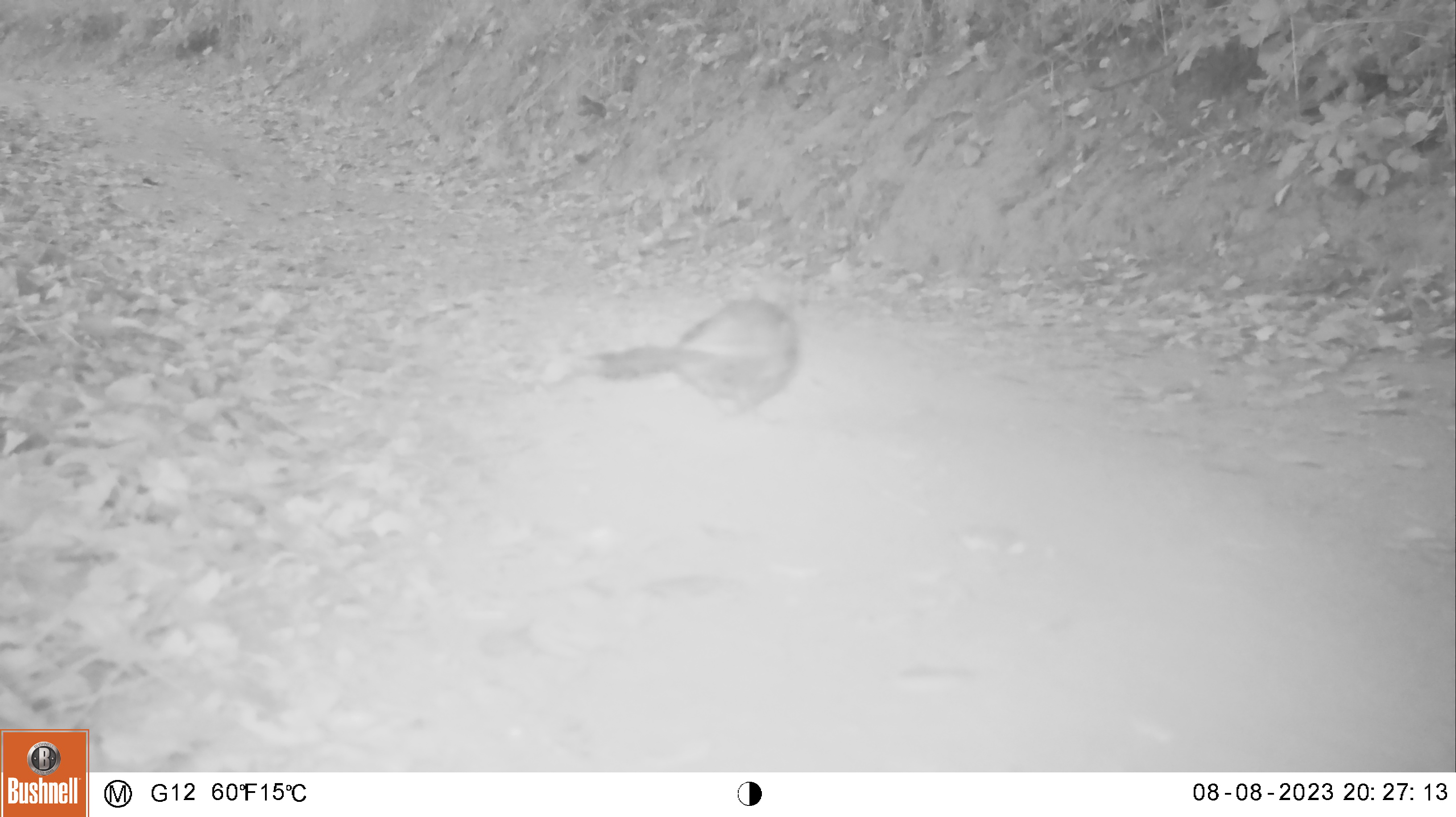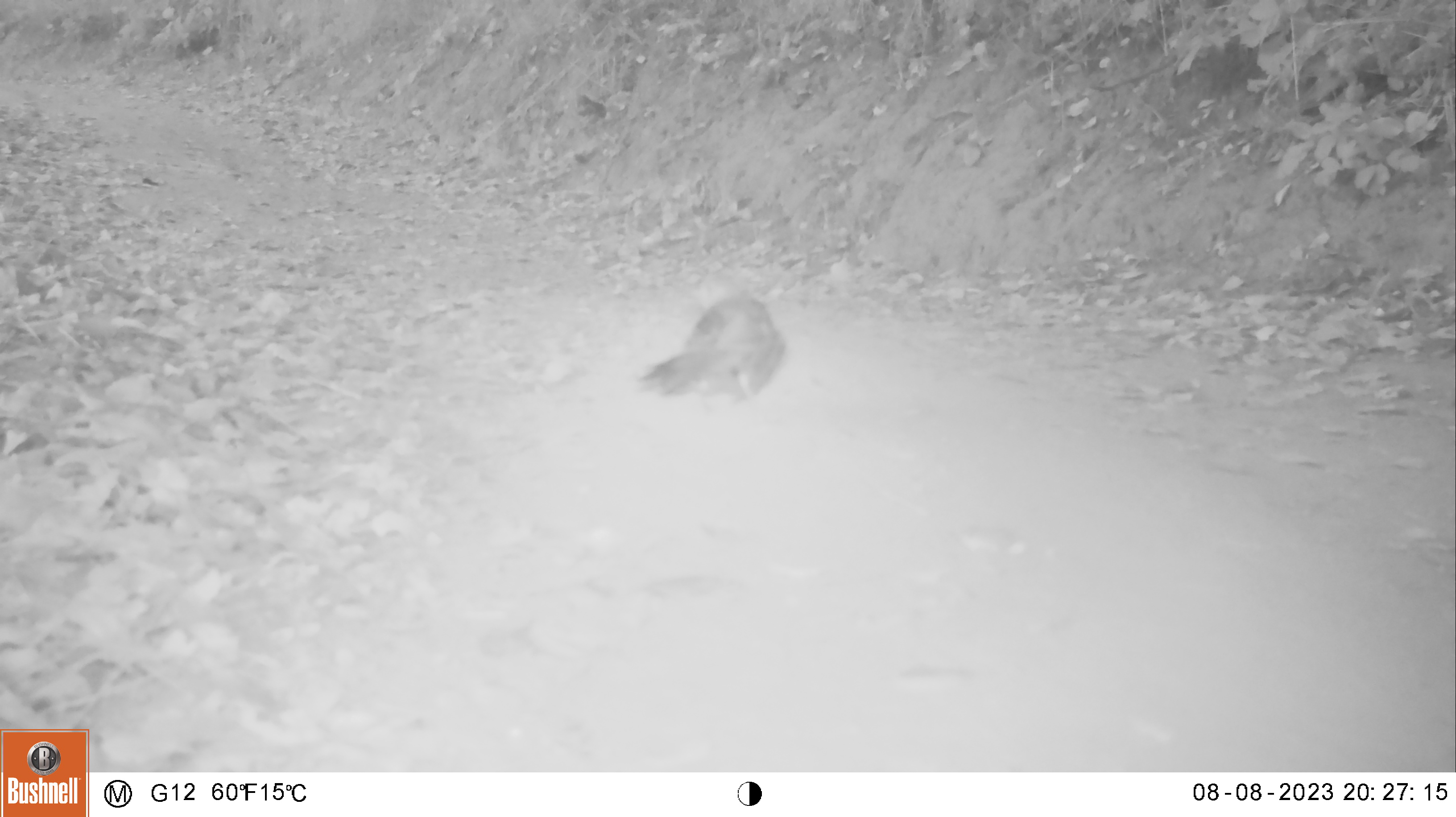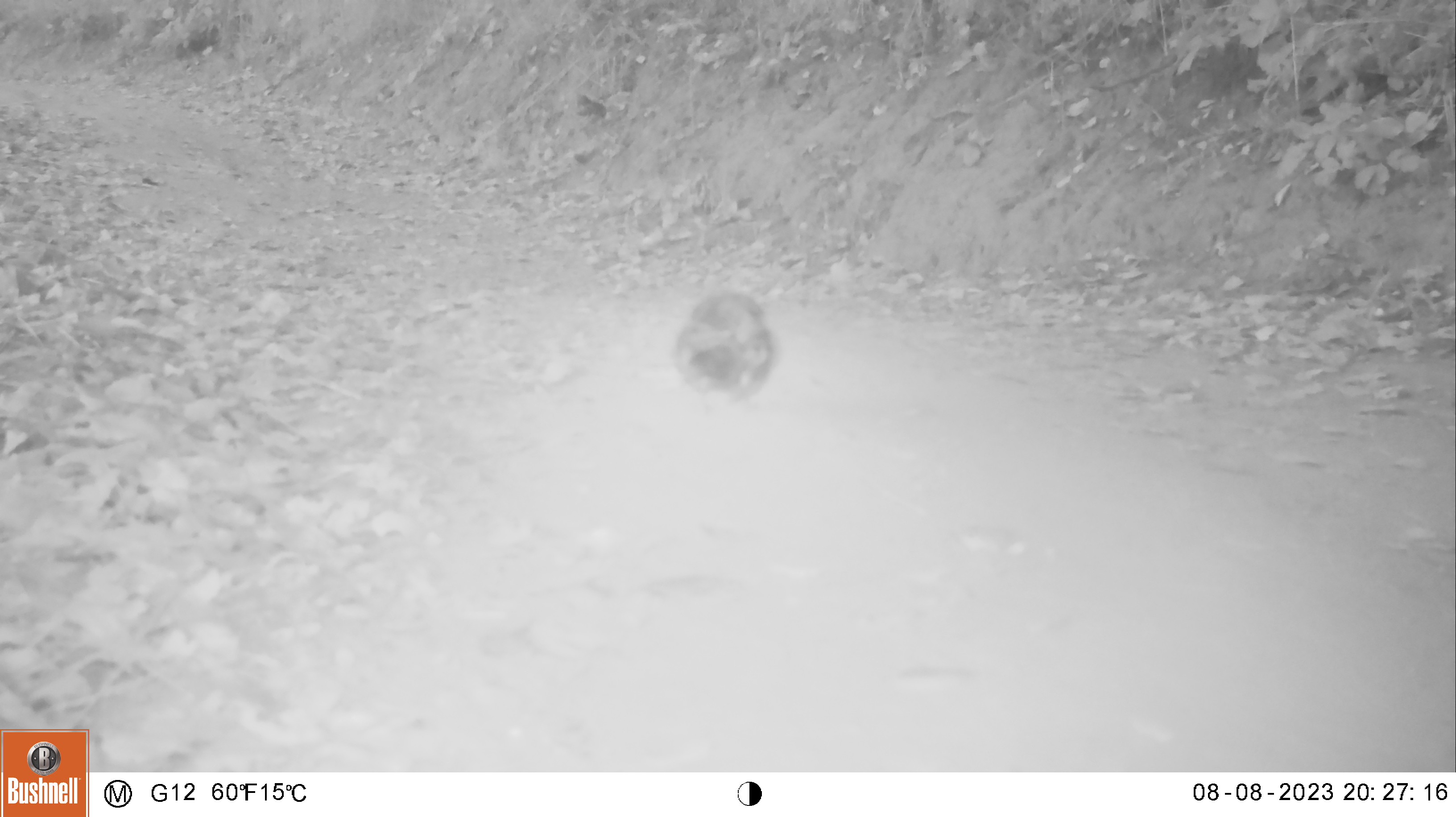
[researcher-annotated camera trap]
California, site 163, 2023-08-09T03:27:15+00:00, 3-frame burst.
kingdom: Animalia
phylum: Chordata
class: Aves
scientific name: Aves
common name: bird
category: unknown bird